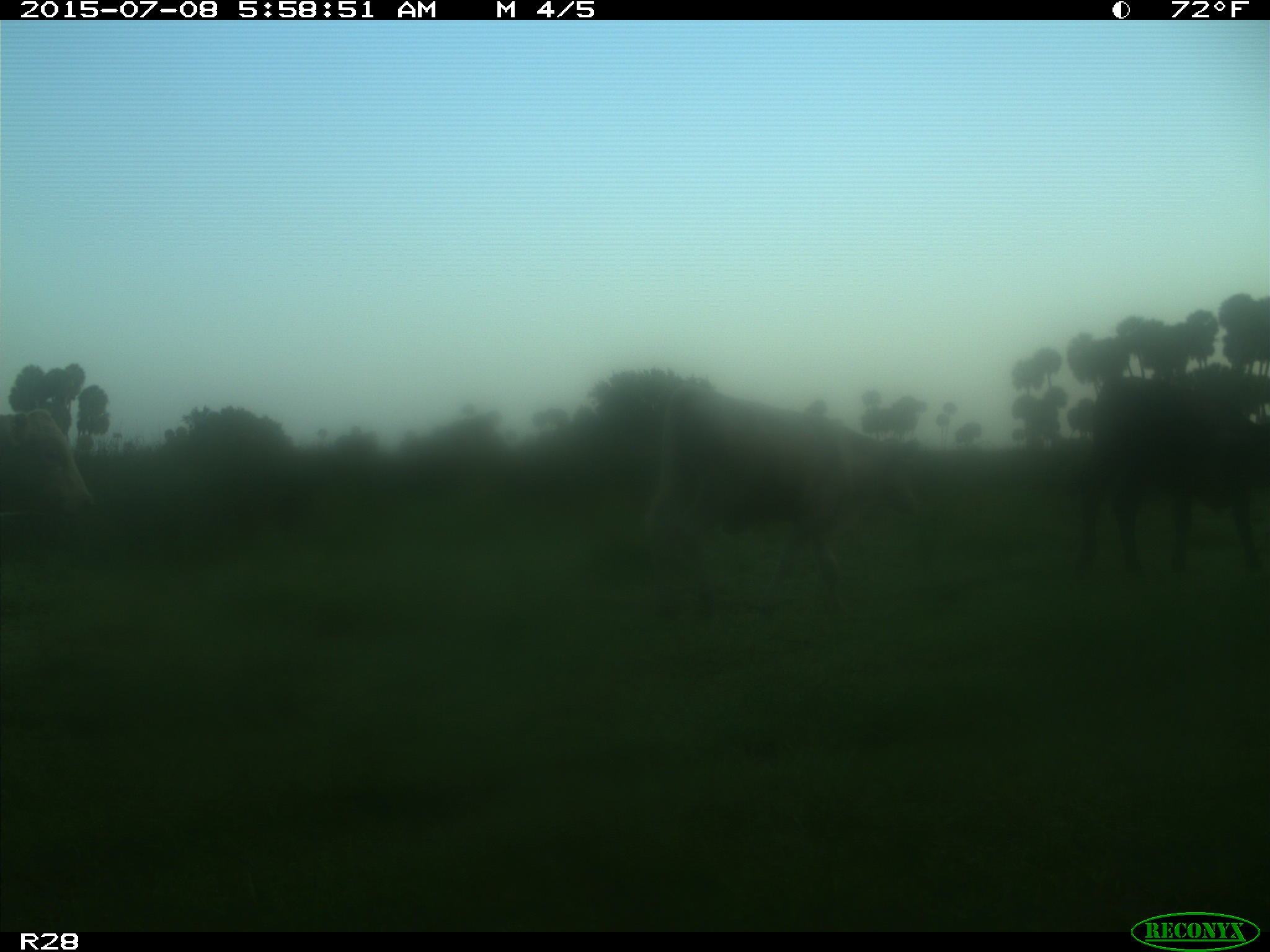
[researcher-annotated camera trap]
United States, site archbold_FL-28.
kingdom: Animalia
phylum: Chordata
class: Mammalia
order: Artiodactyla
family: Bovidae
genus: Bos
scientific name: Bos taurus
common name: domestic cow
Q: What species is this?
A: Bos taurus (domestic cow).